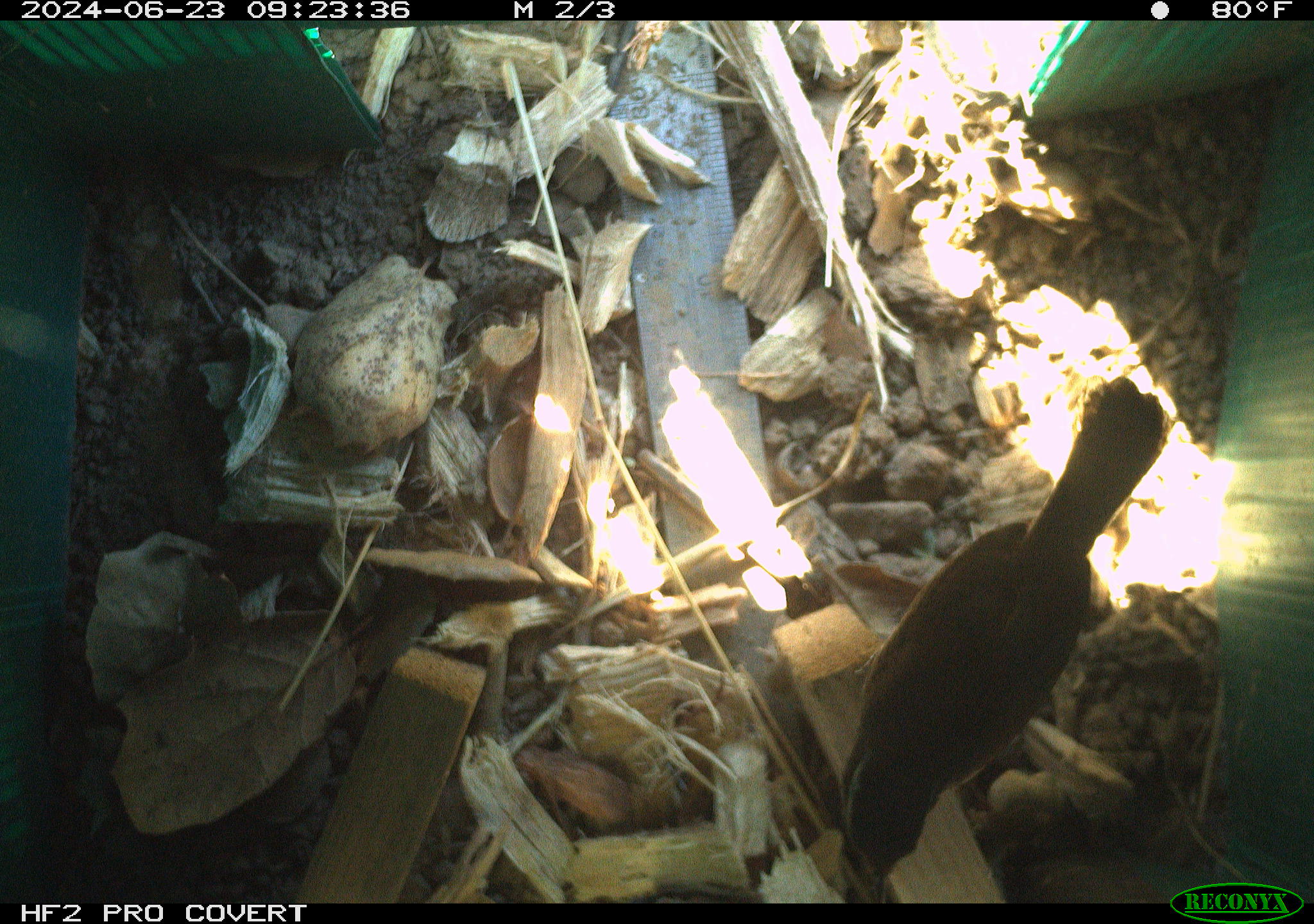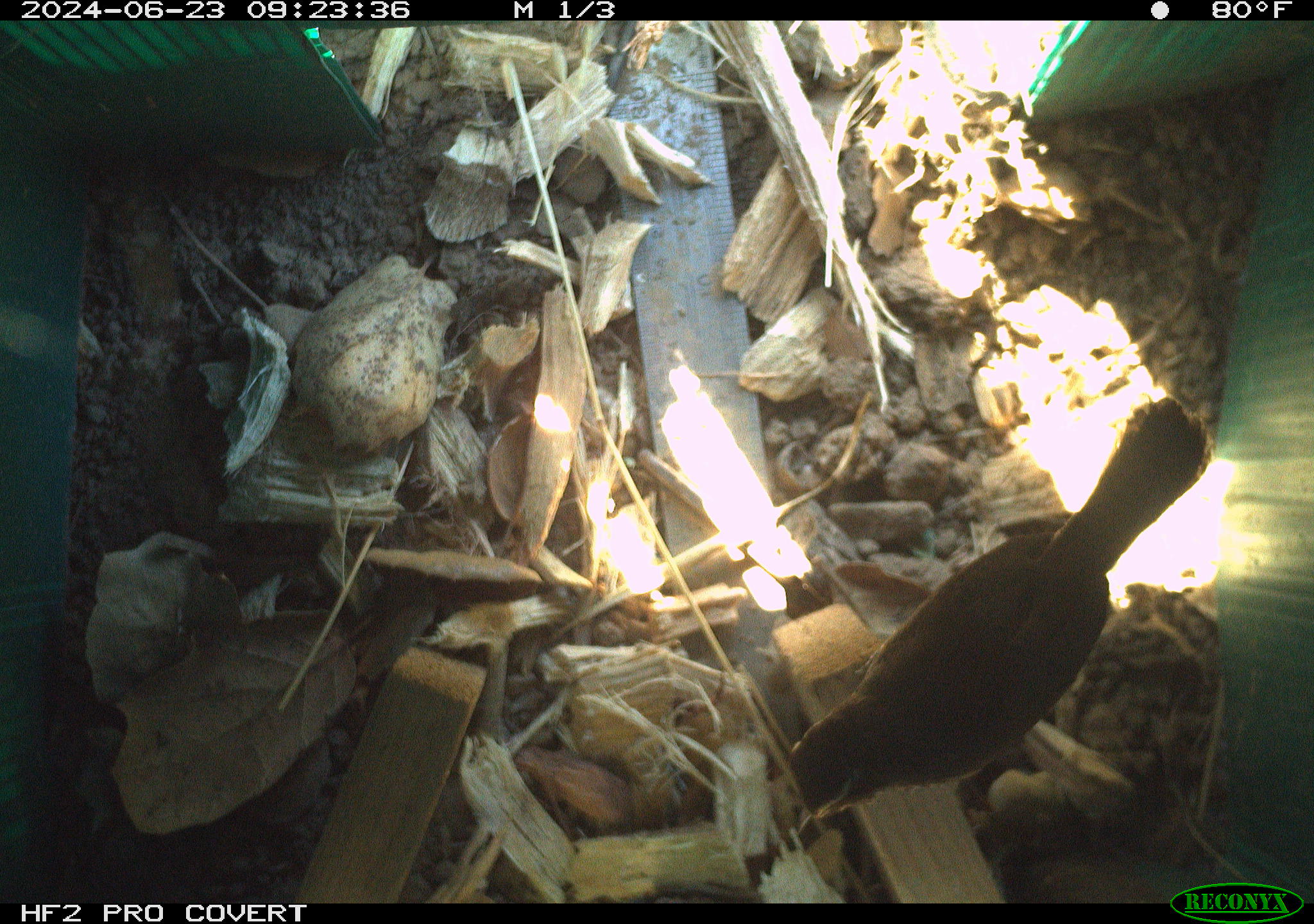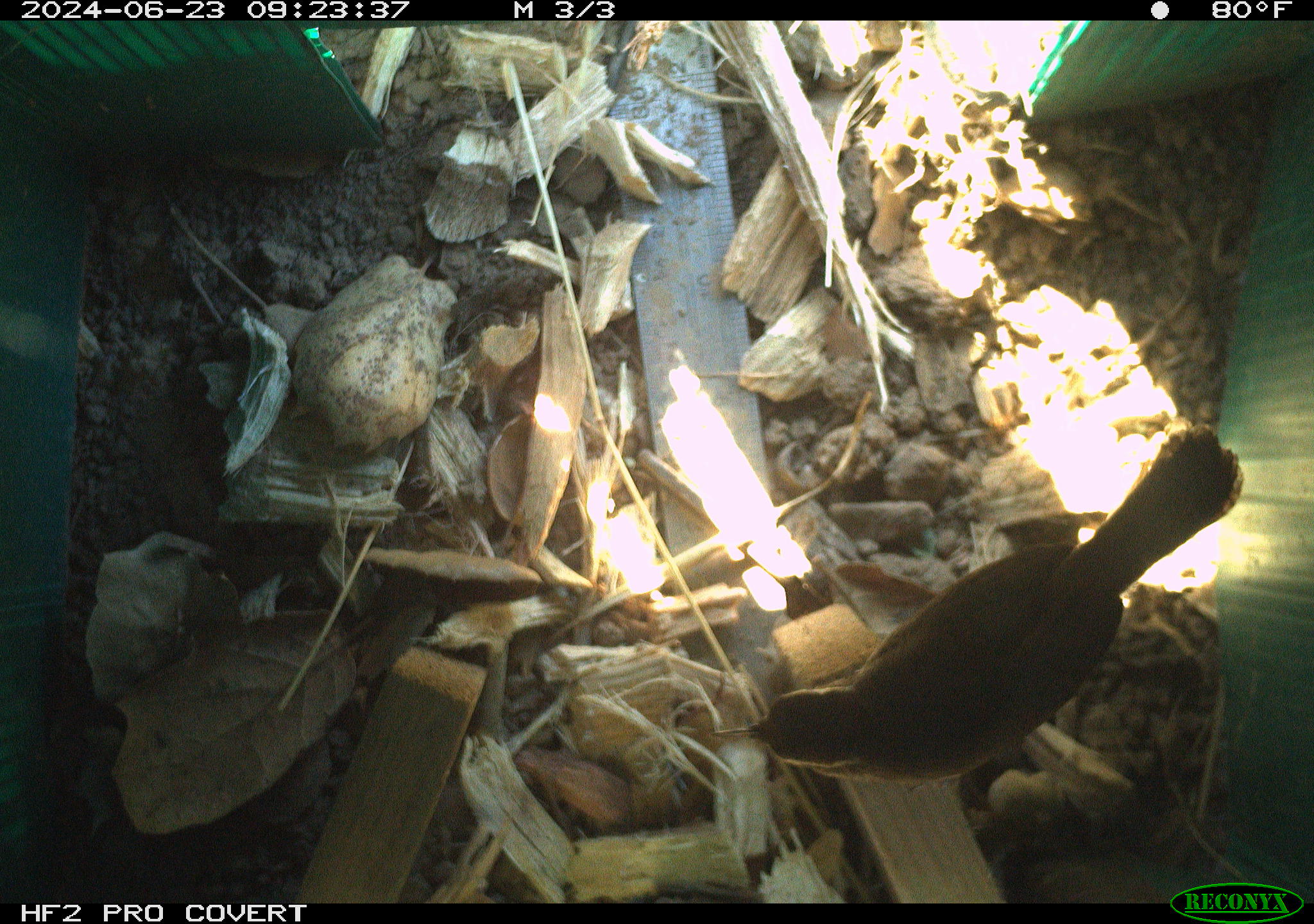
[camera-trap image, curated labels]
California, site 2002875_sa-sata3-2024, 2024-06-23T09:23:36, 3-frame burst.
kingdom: Animalia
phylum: Chordata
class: Aves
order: Passeriformes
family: Troglodytidae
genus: Thryomanes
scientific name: Thryomanes bewickii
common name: bewick's wren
Bewick's wren (Thryomanes bewickii).